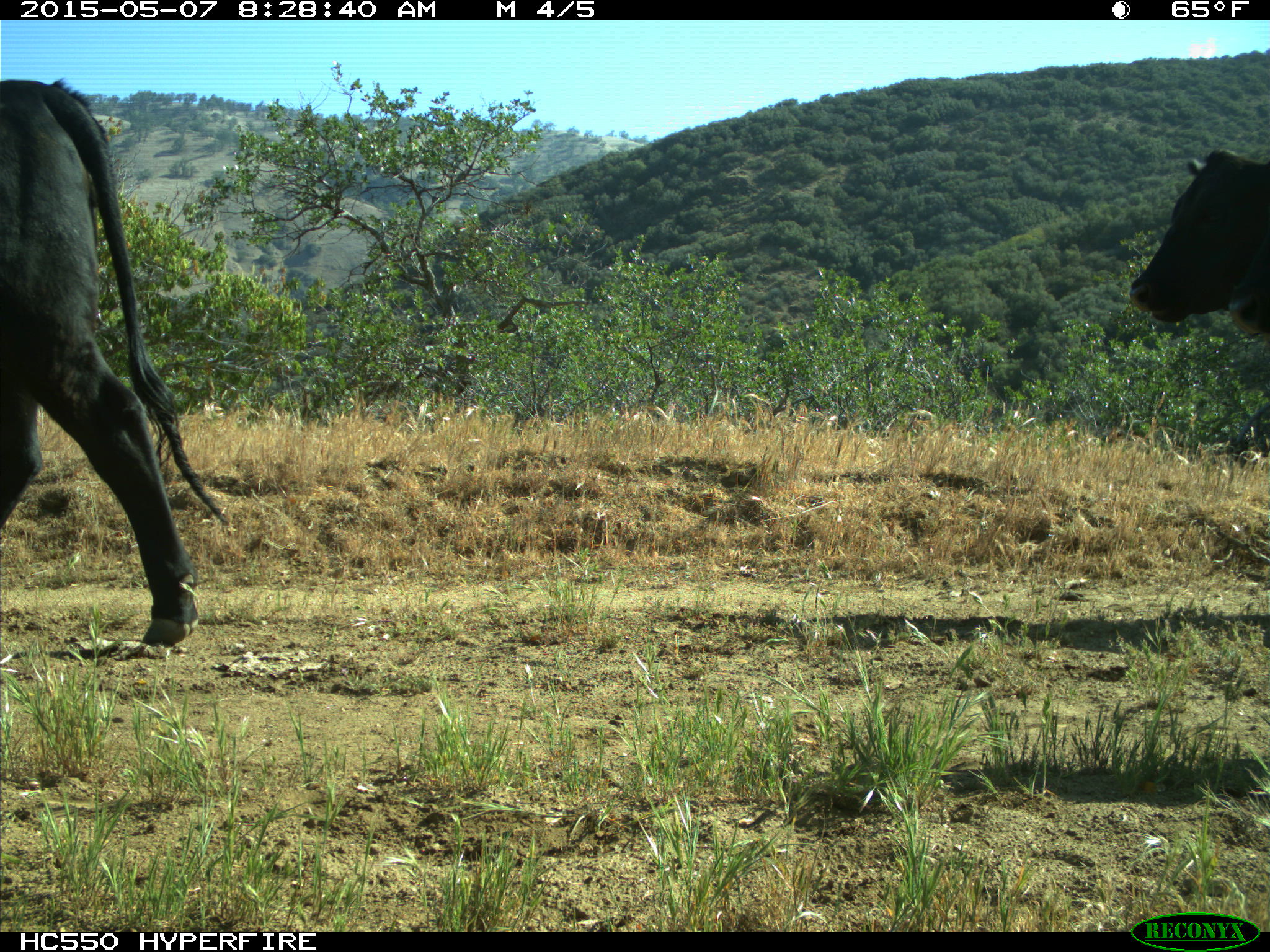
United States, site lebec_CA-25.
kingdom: Animalia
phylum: Chordata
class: Mammalia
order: Artiodactyla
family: Bovidae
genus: Bos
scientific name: Bos taurus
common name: domestic cow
Bos taurus (domestic cow).